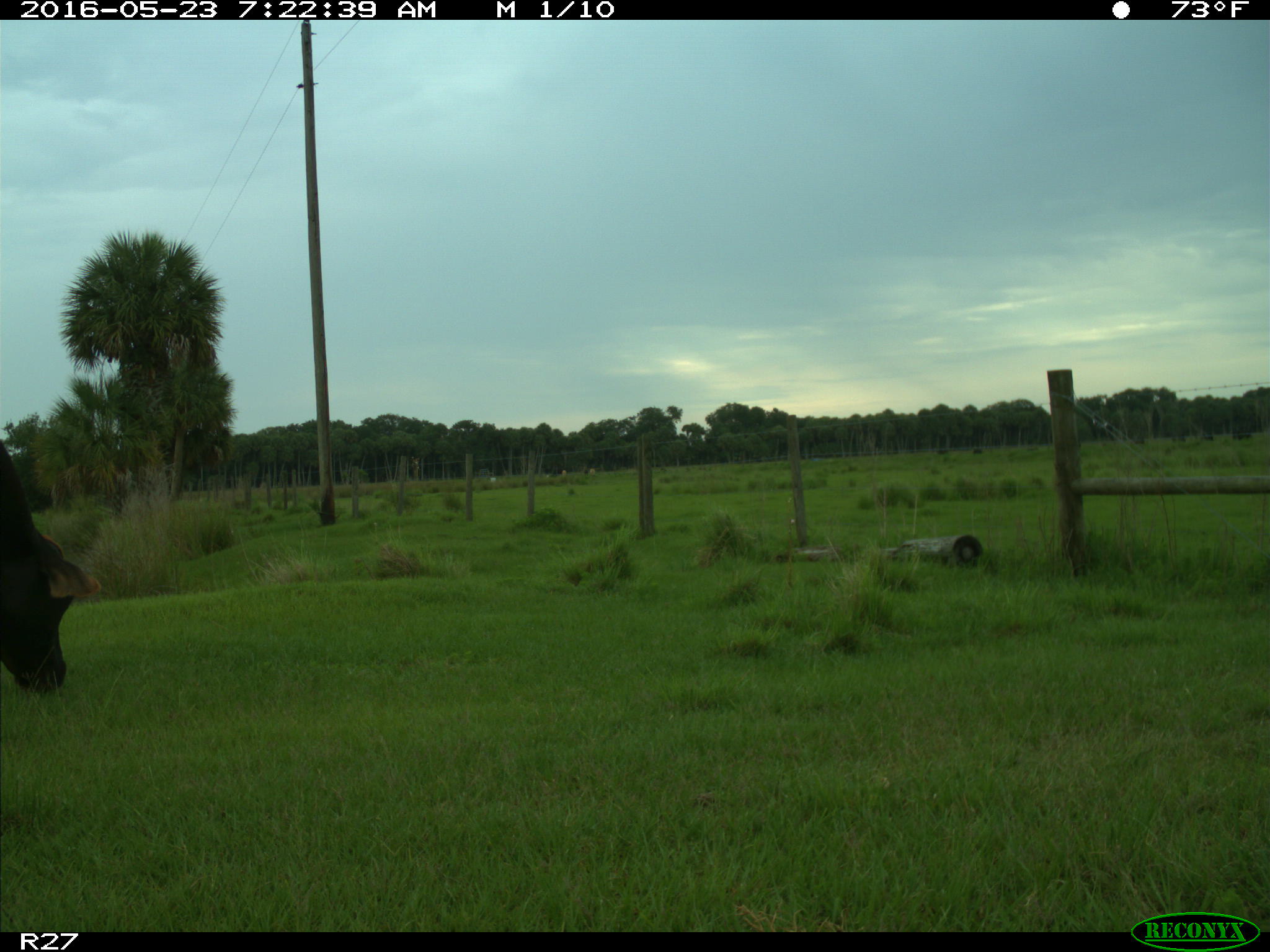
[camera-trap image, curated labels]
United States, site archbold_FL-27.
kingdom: Animalia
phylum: Chordata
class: Mammalia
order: Artiodactyla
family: Bovidae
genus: Bos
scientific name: Bos taurus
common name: domestic cow